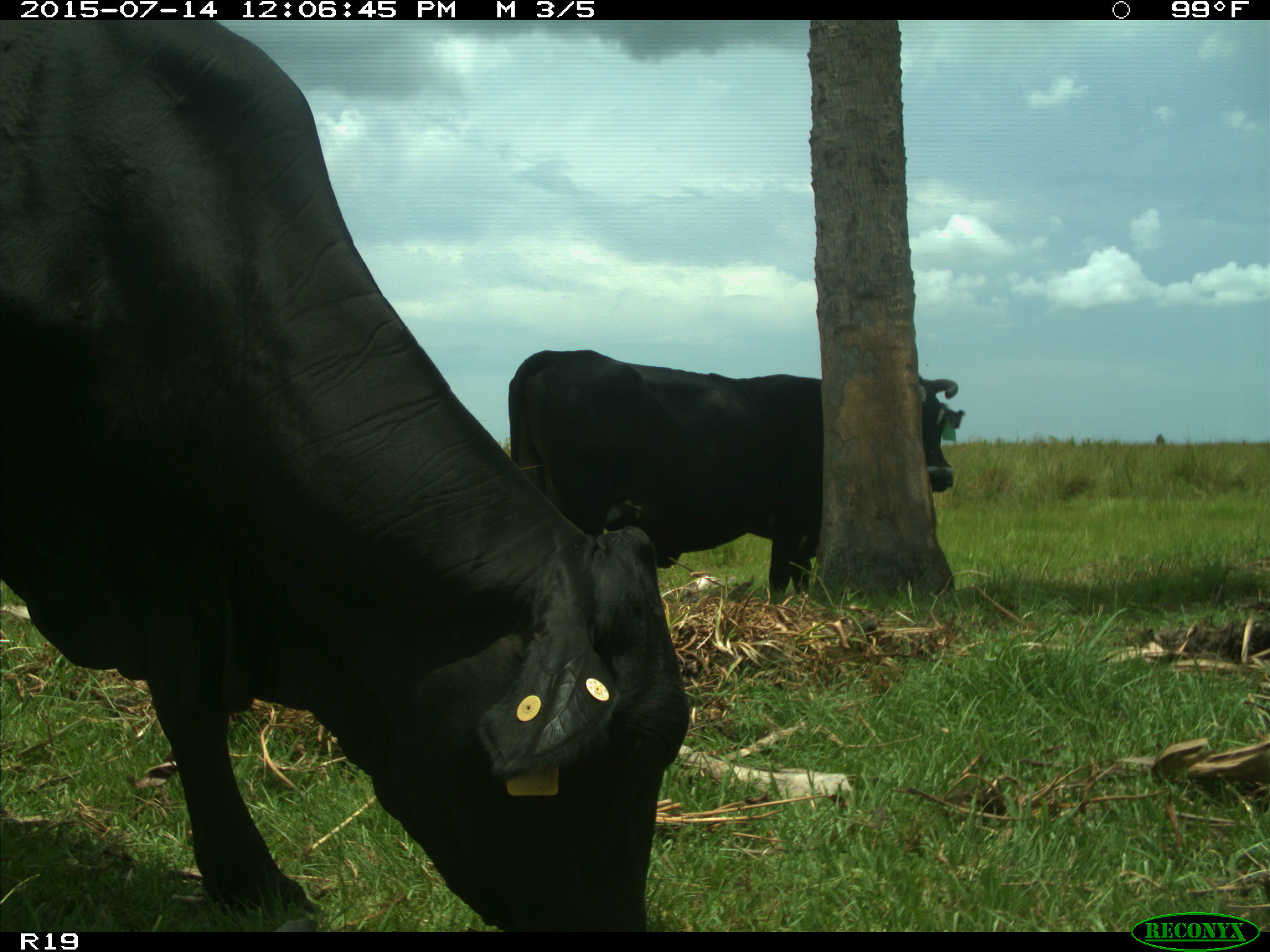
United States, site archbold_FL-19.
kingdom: Animalia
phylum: Chordata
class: Mammalia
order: Artiodactyla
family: Bovidae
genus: Bos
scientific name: Bos taurus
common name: domestic cow